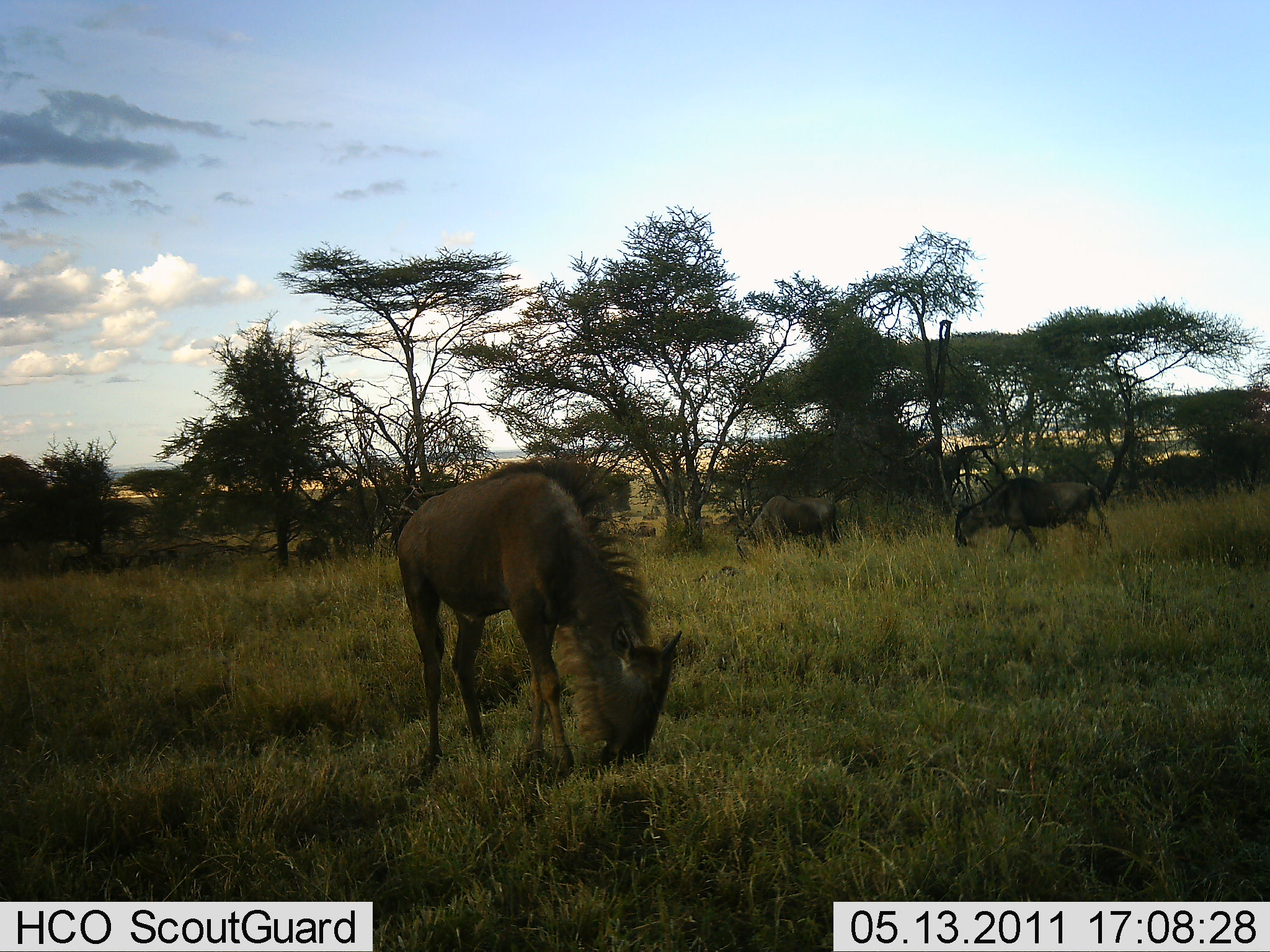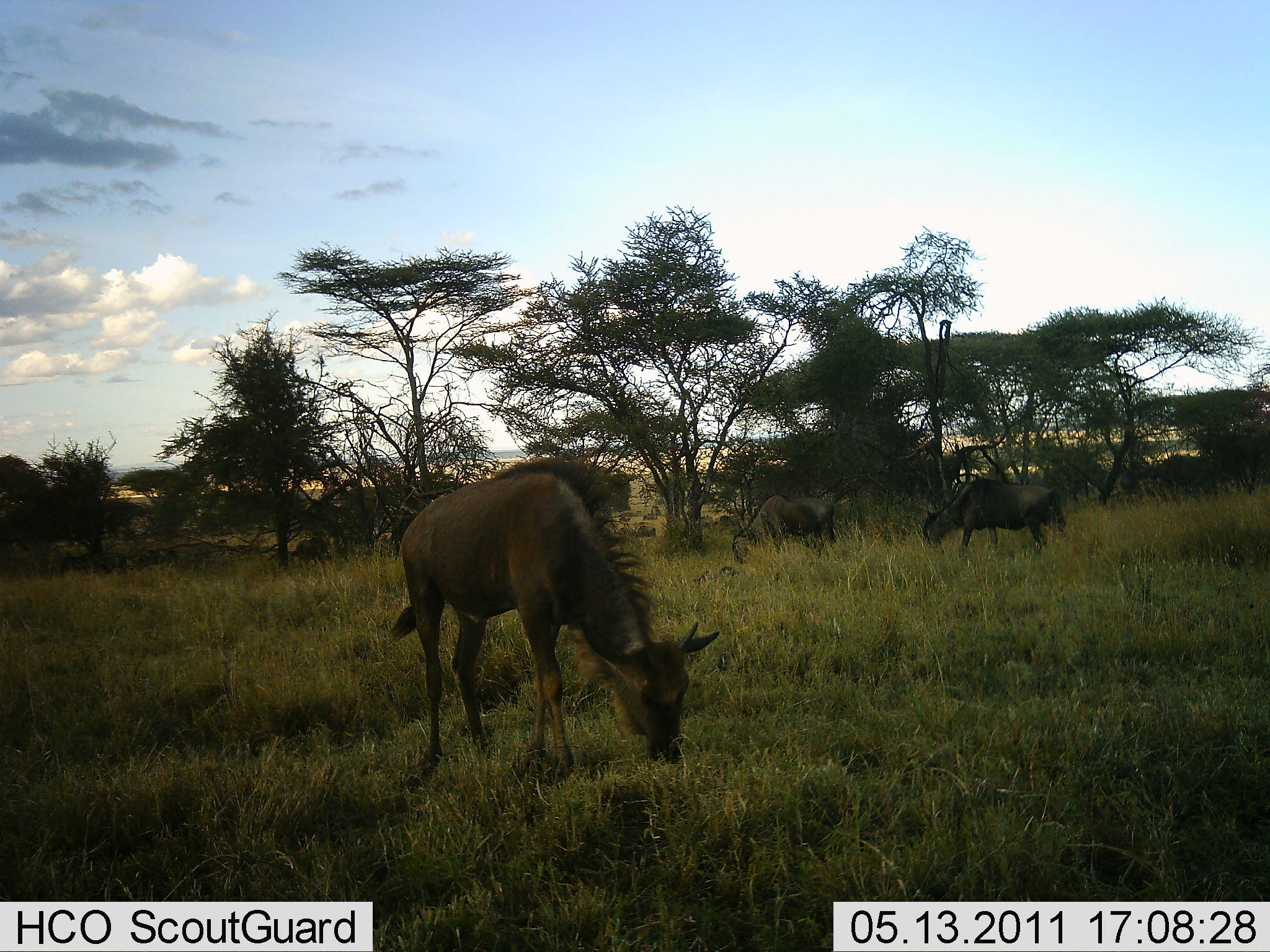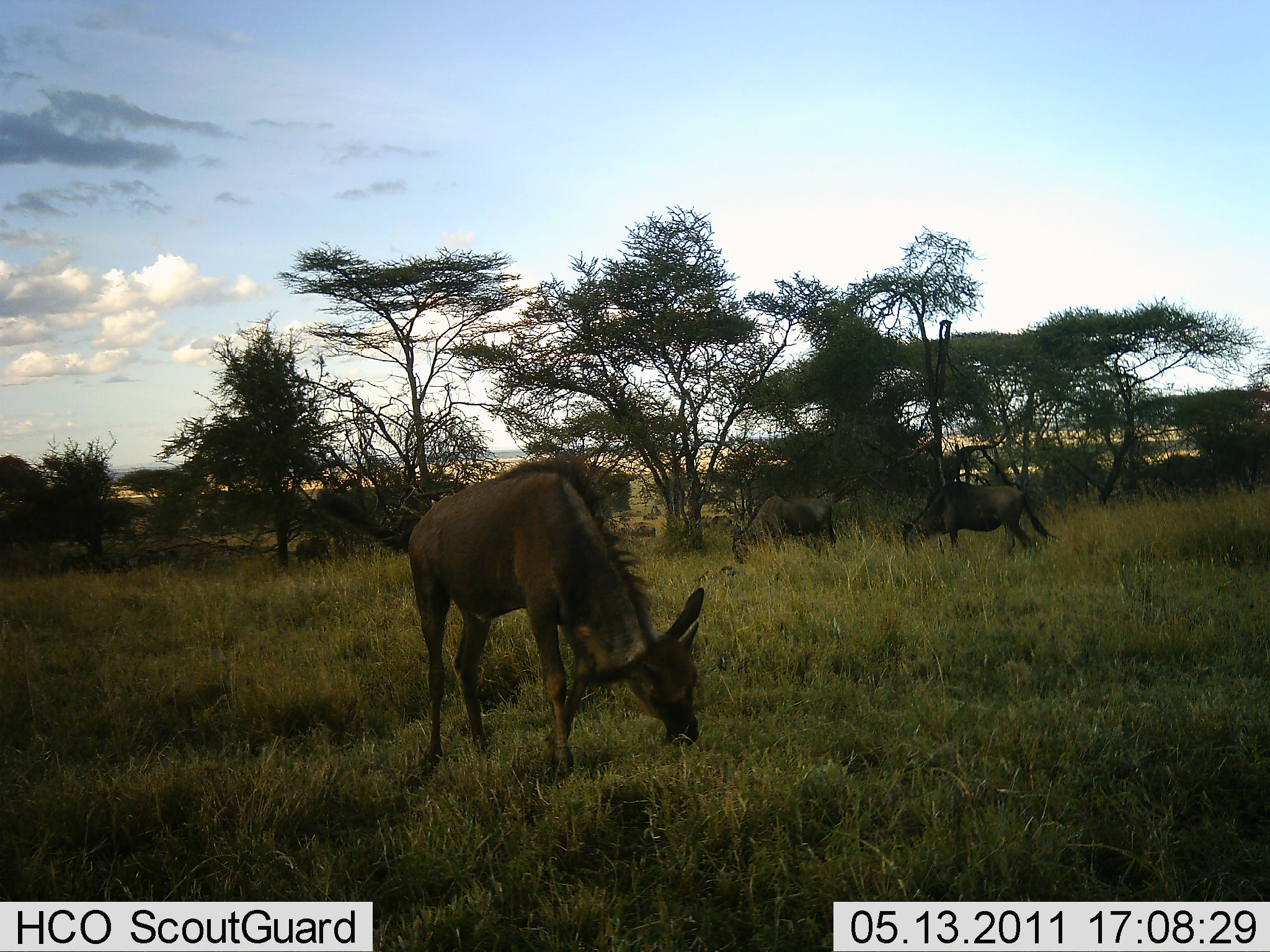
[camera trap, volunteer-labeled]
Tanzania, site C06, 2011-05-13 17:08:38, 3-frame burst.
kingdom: Animalia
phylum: Chordata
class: Mammalia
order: Artiodactyla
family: Bovidae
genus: Connochaetes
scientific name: Connochaetes taurinus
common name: blue wildebeest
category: wildebeest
Wildebeest (blue wildebeest) (Connochaetes taurinus), count 3. Behavior (volunteer vote fractions): standing 36%, resting 0%, moving 27%, interacting 0%. Young present (vote fraction): 36%. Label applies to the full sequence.